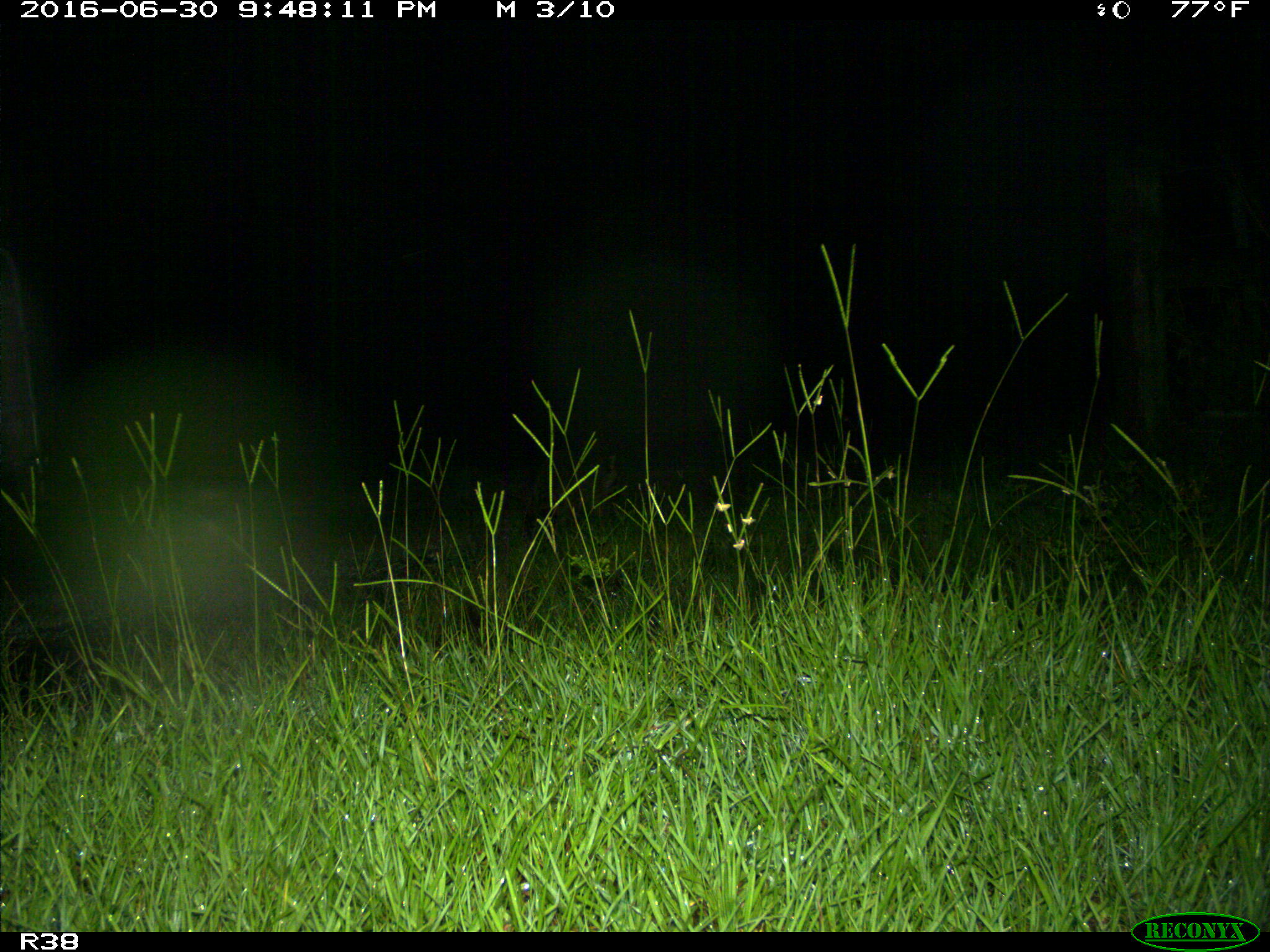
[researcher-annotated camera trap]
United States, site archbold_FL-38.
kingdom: Animalia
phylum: Chordata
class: Mammalia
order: Carnivora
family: Procyonidae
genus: Procyon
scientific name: Procyon lotor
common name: common raccoon